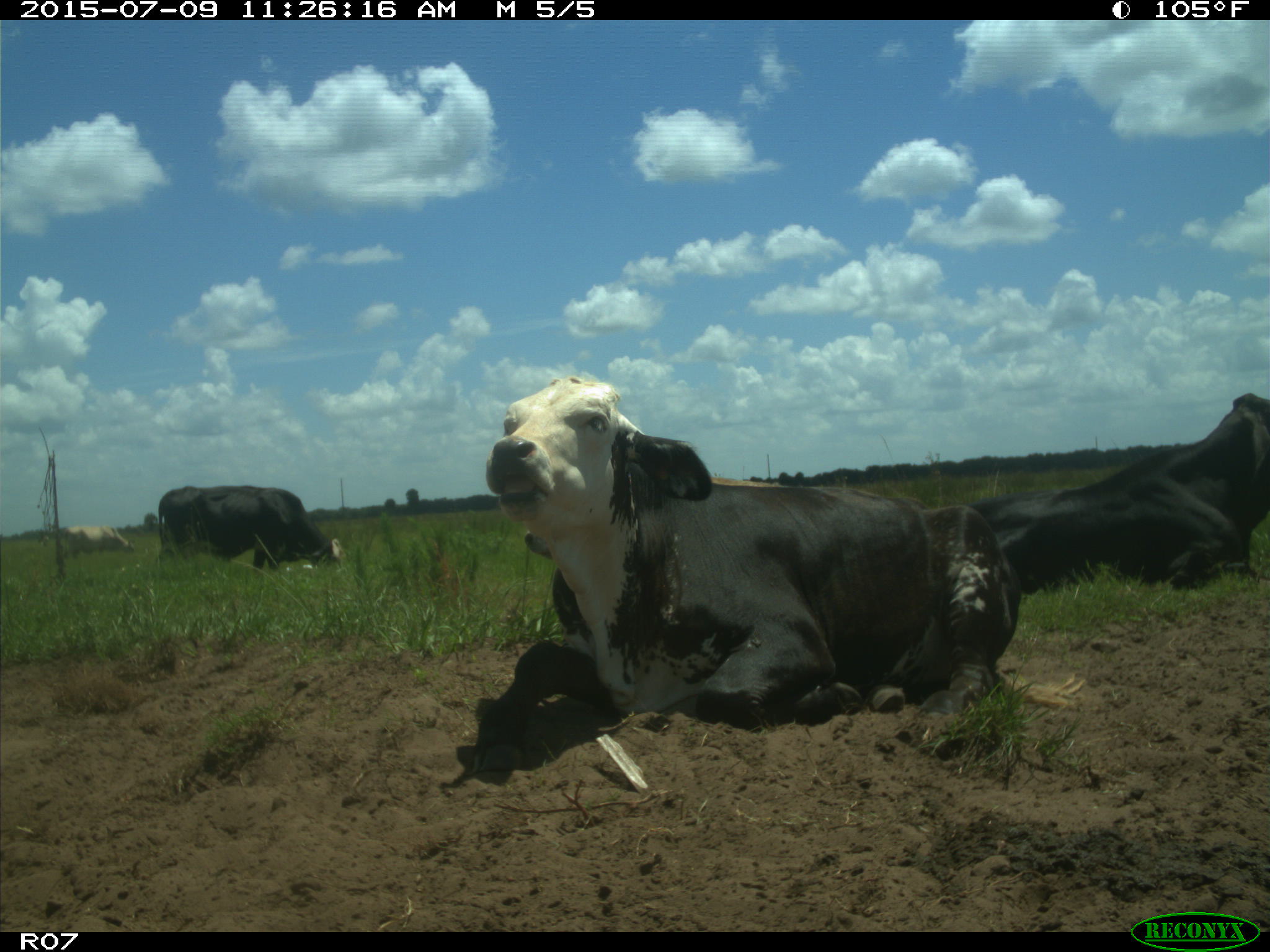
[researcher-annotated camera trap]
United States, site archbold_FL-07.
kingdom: Animalia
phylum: Chordata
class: Mammalia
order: Artiodactyla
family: Bovidae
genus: Bos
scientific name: Bos taurus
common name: domestic cow